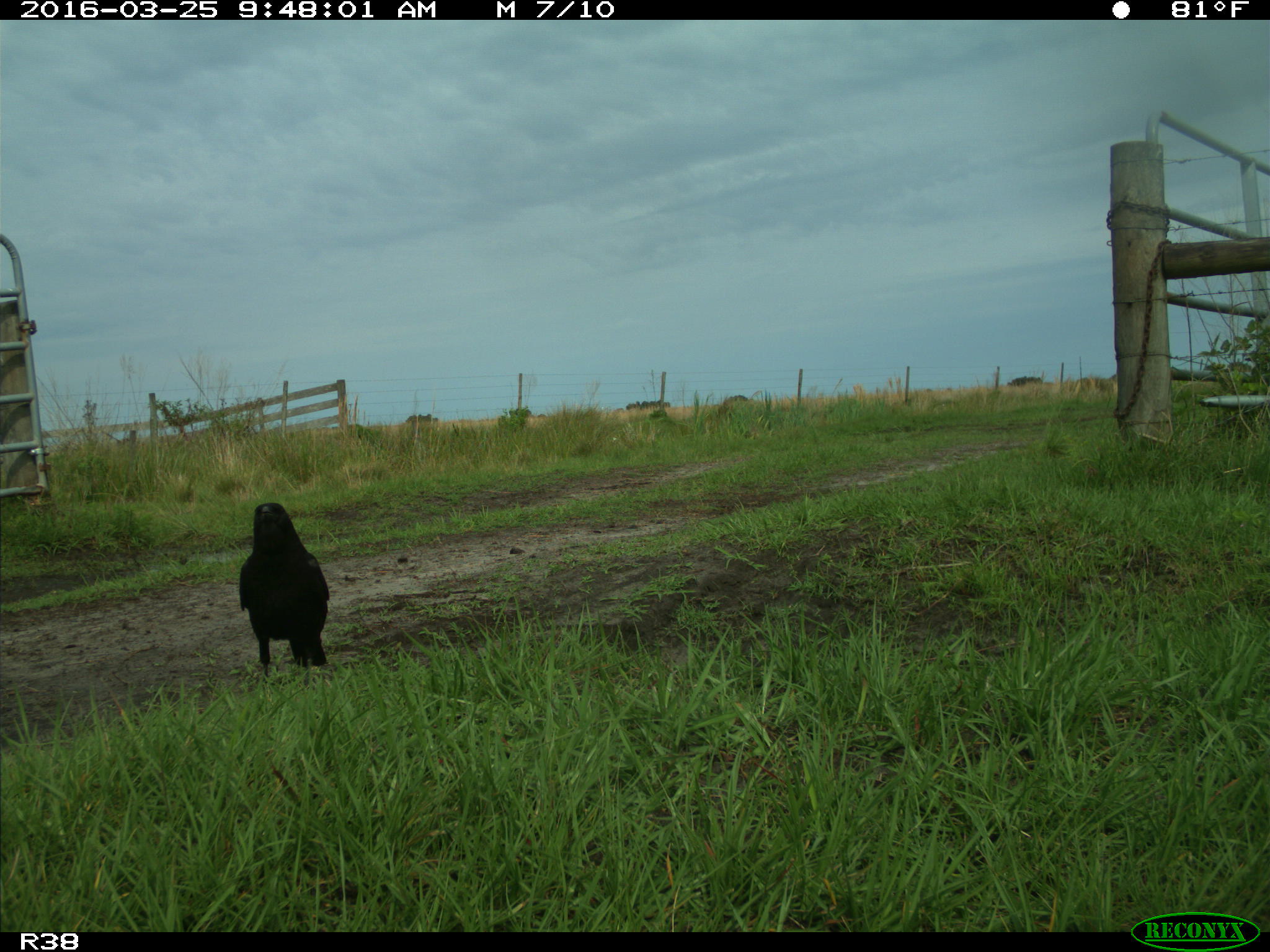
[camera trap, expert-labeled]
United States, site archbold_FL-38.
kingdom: Animalia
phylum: Chordata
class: Aves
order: Passeriformes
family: Corvidae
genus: Corvus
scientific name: Corvus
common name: crows and ravens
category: unidentified corvus